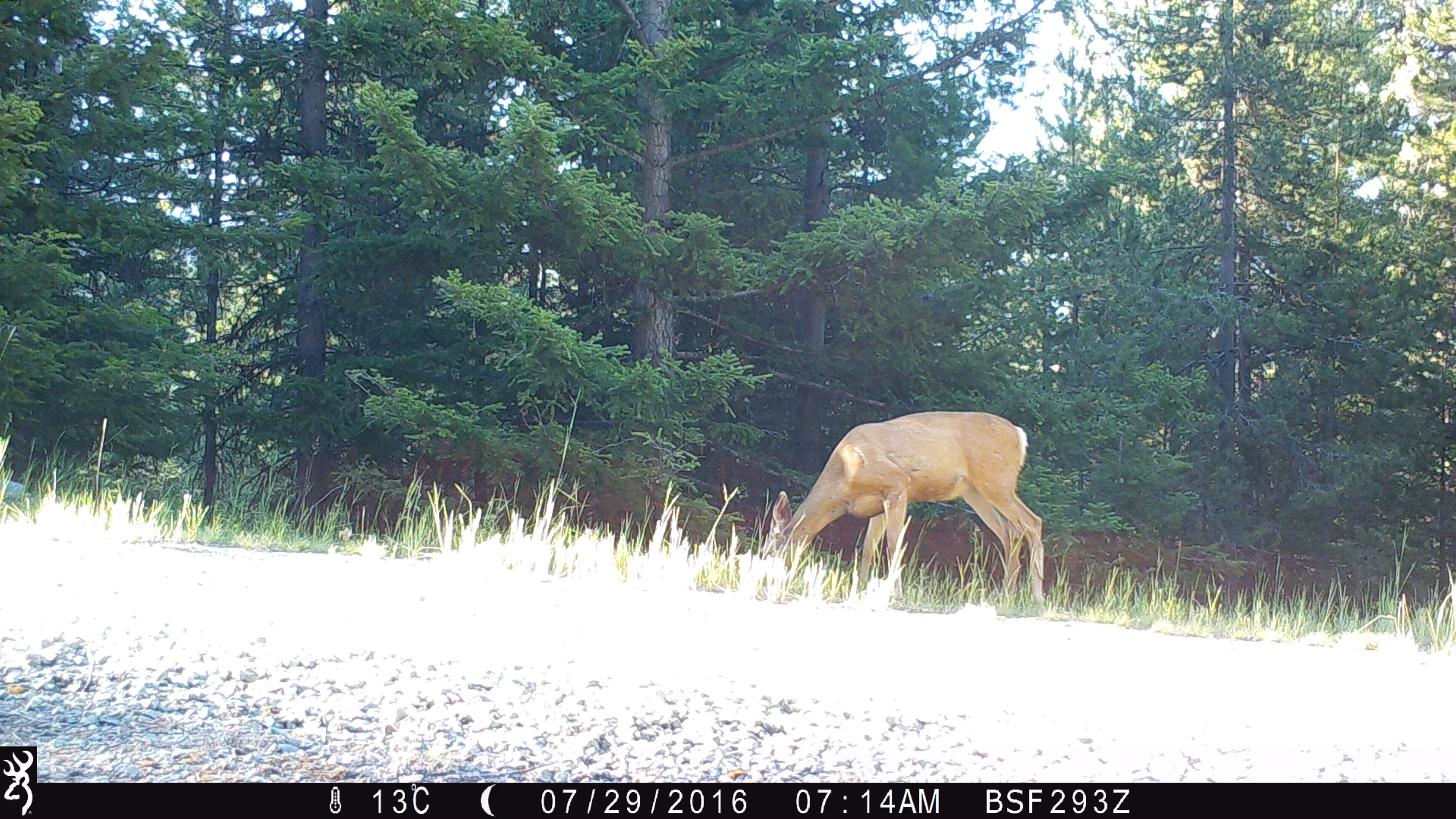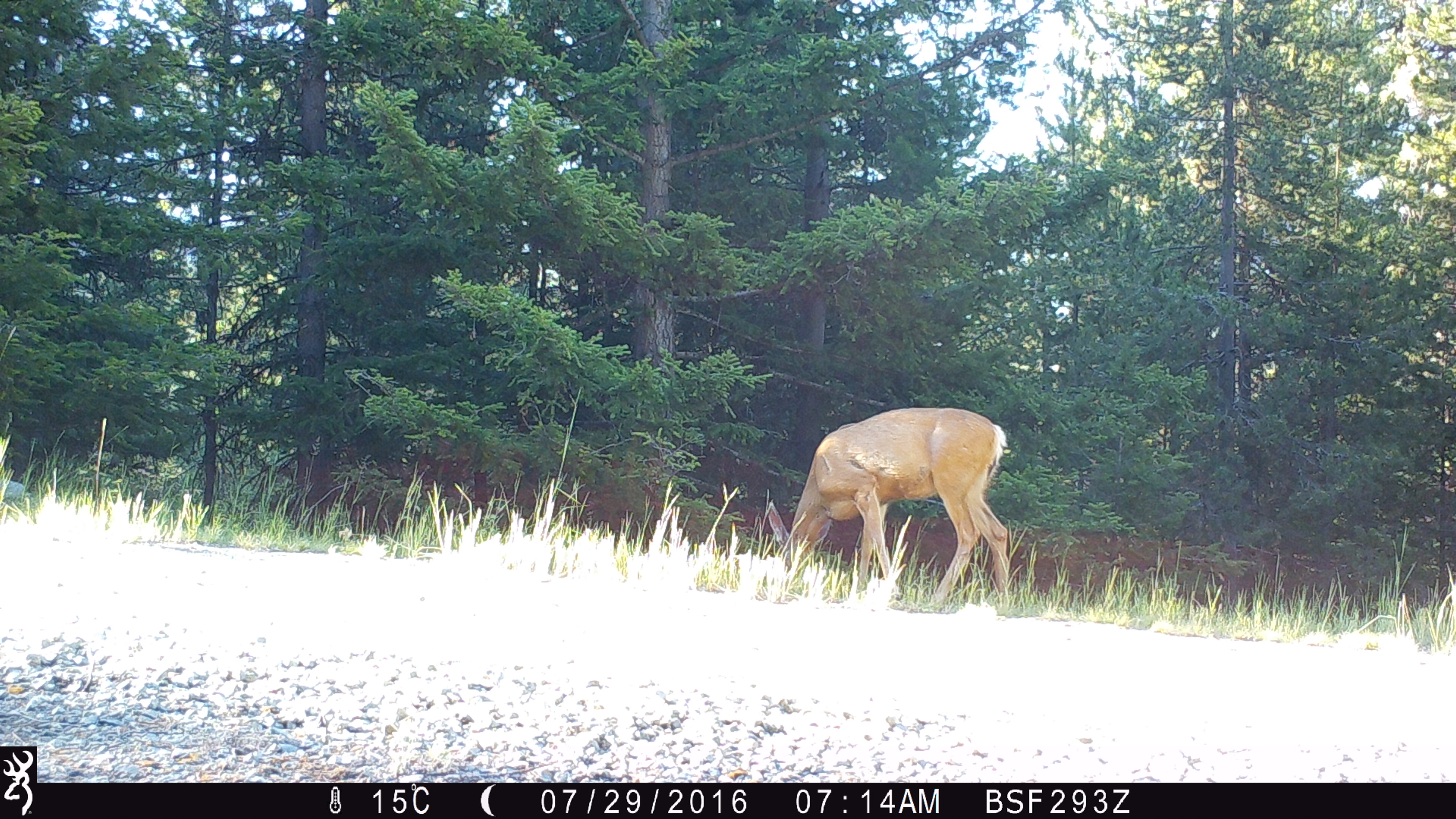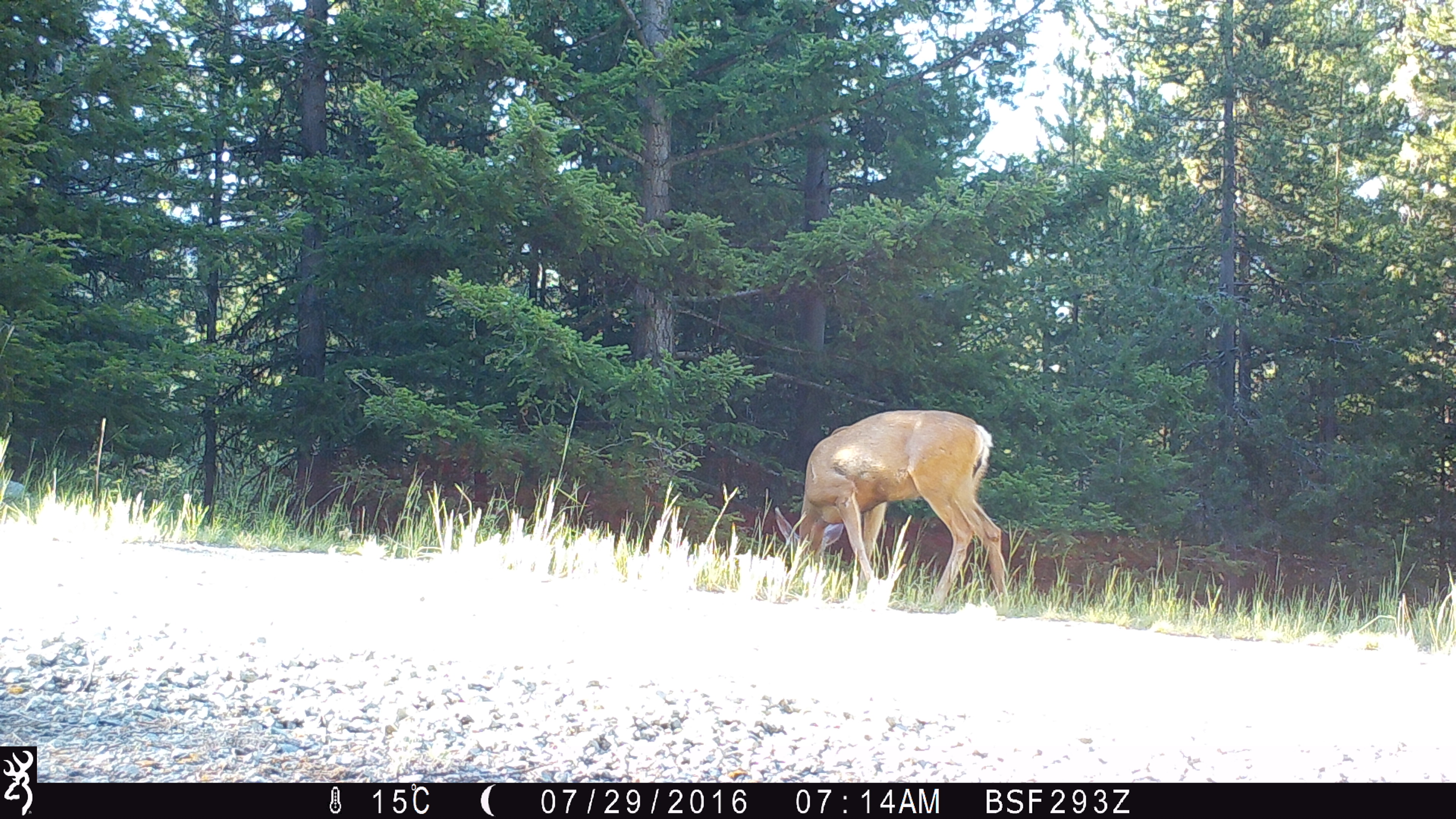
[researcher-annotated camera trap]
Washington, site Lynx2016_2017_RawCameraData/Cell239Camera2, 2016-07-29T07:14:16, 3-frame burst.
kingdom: Animalia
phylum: Chordata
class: Mammalia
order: Artiodactyla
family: Cervidae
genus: Odocoileus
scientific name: Odocoileus hemionus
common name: mule deer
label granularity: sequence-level